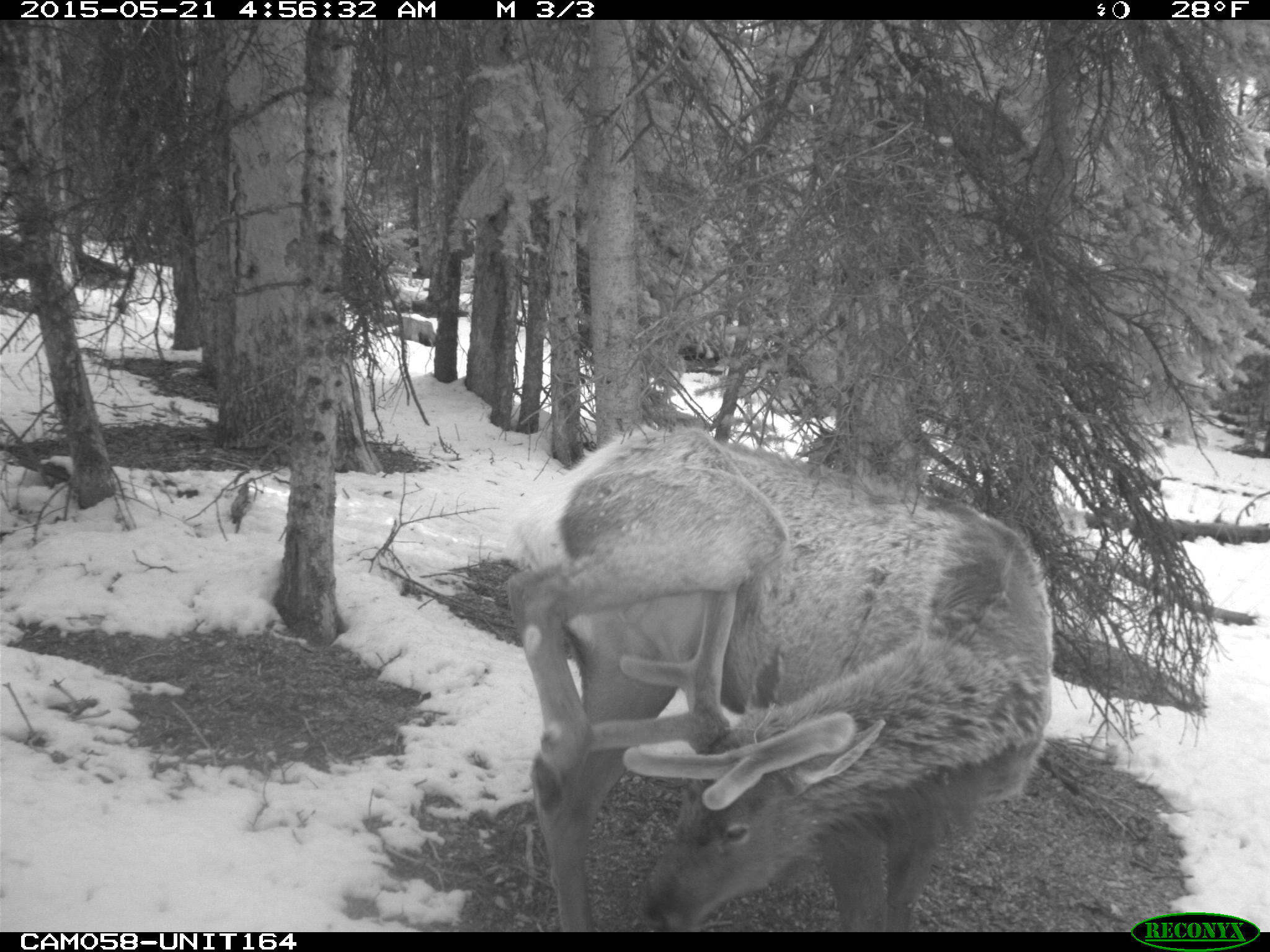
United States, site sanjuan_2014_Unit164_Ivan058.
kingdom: Animalia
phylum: Chordata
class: Mammalia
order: Artiodactyla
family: Cervidae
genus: Cervus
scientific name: Cervus elaphus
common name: red deer